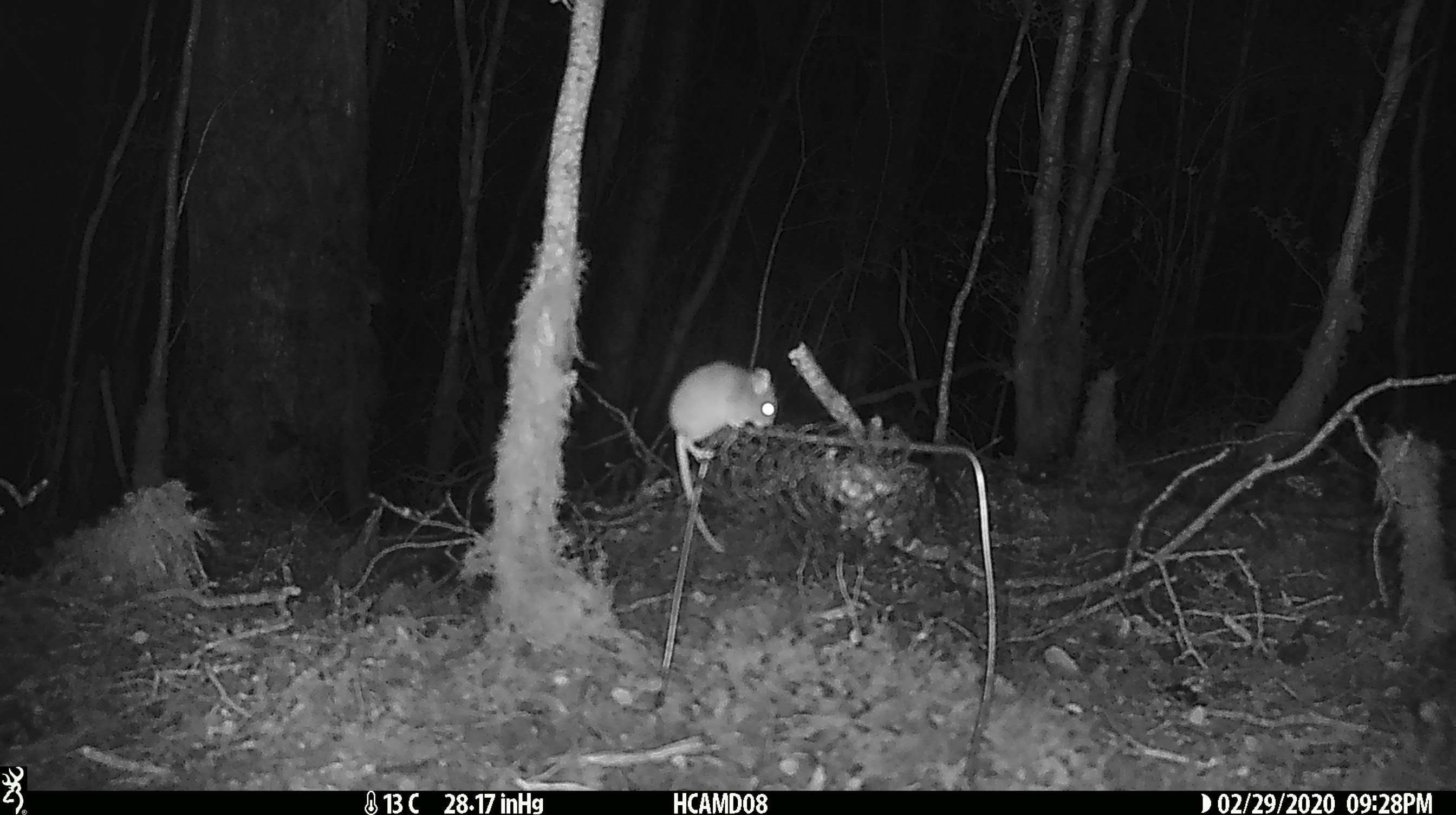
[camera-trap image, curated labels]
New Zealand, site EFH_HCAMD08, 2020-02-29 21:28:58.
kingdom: Animalia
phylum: Chordata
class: Mammalia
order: Rodentia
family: Muridae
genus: Mus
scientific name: Mus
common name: mouse